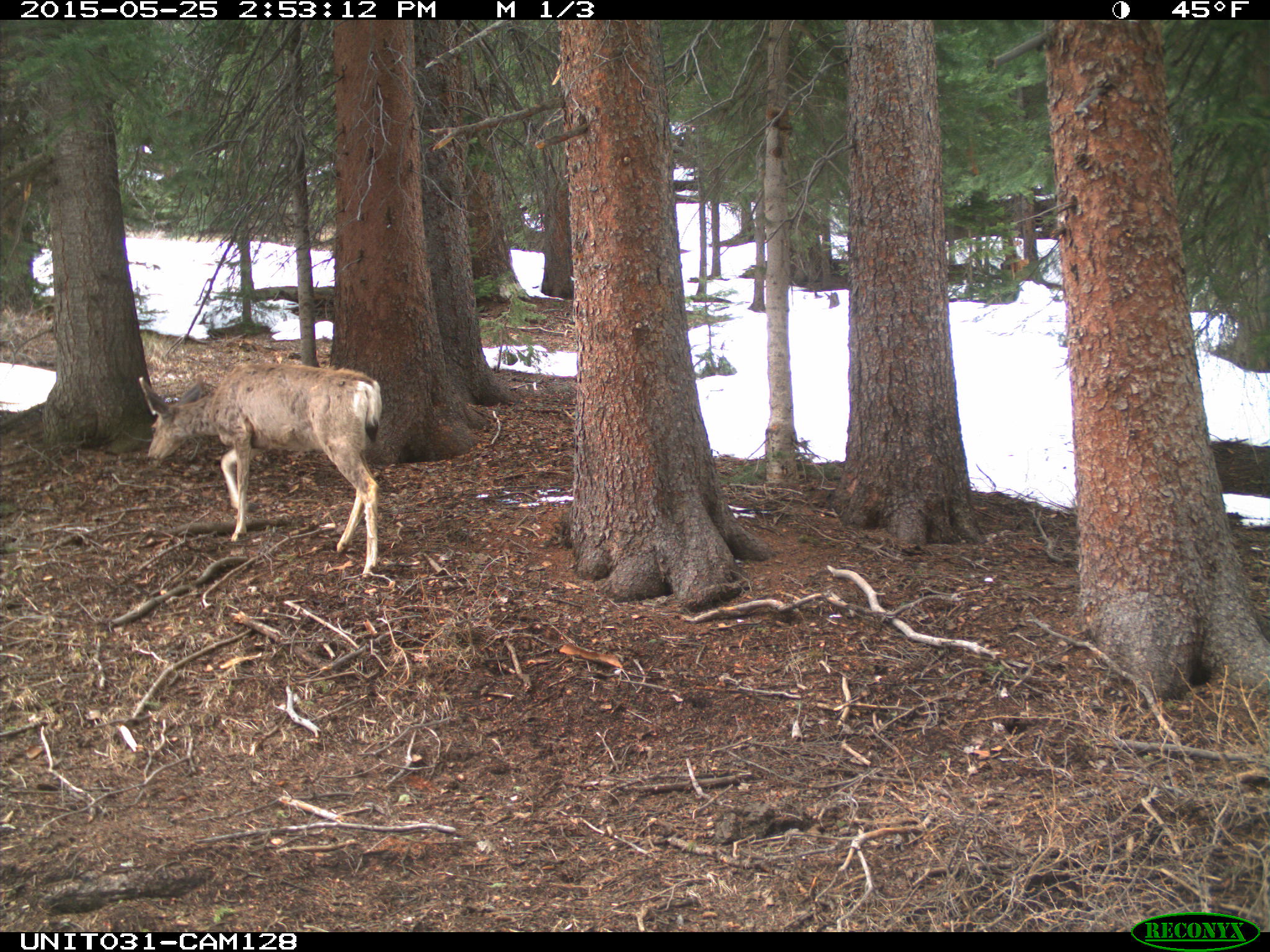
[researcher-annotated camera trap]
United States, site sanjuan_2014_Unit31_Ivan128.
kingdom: Animalia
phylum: Chordata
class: Mammalia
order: Artiodactyla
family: Cervidae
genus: Odocoileus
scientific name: Odocoileus hemionus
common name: mule deer